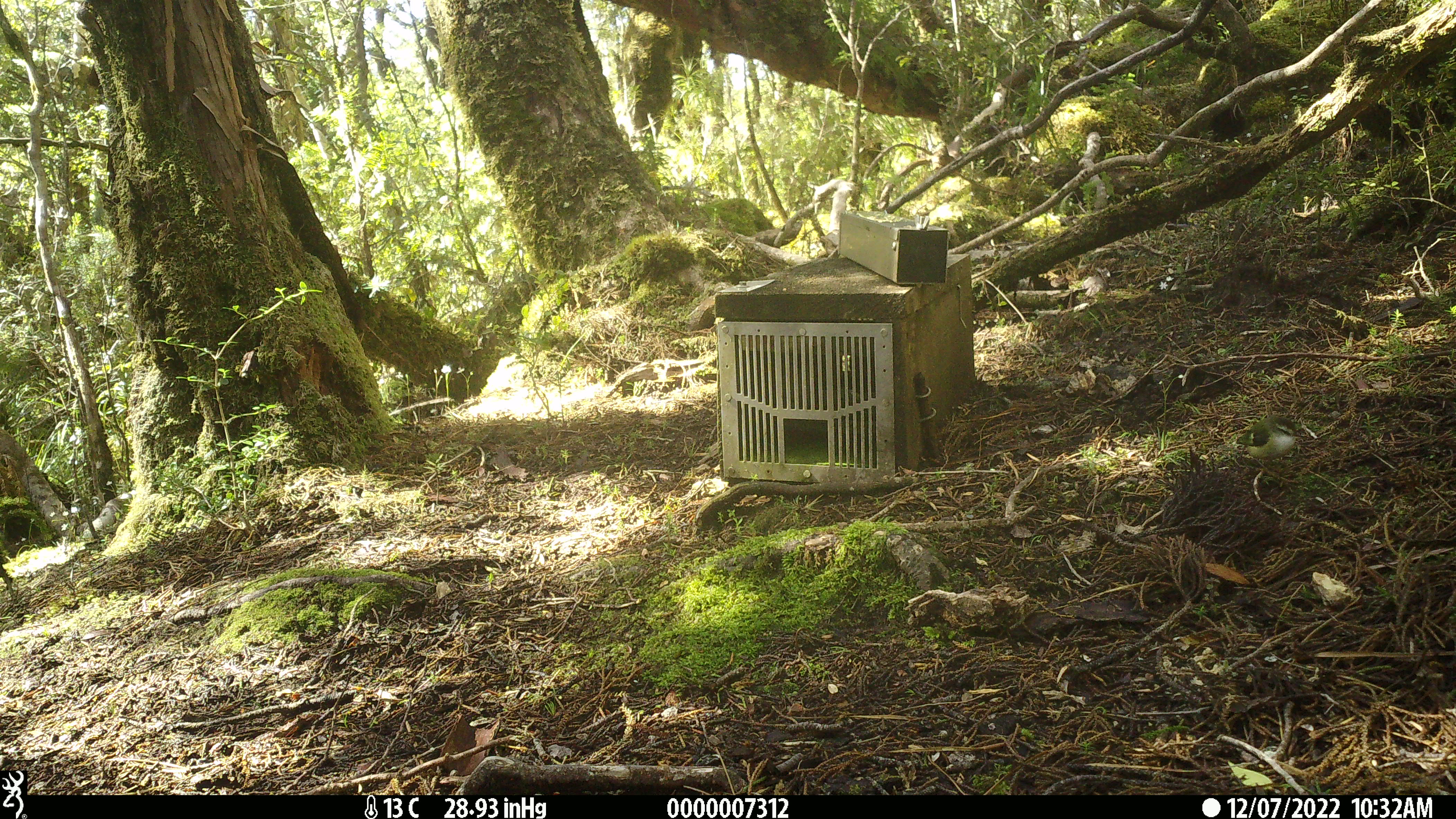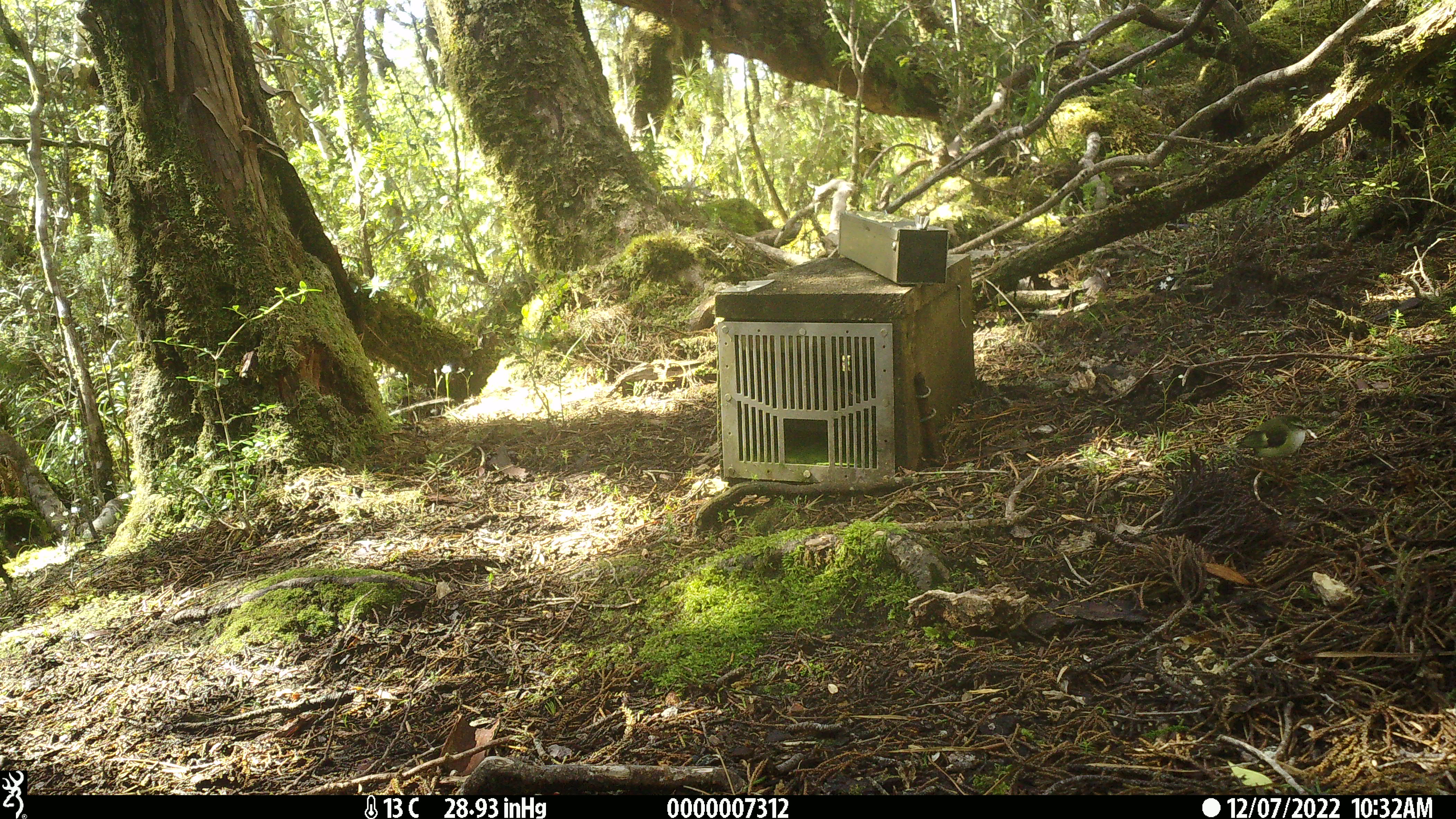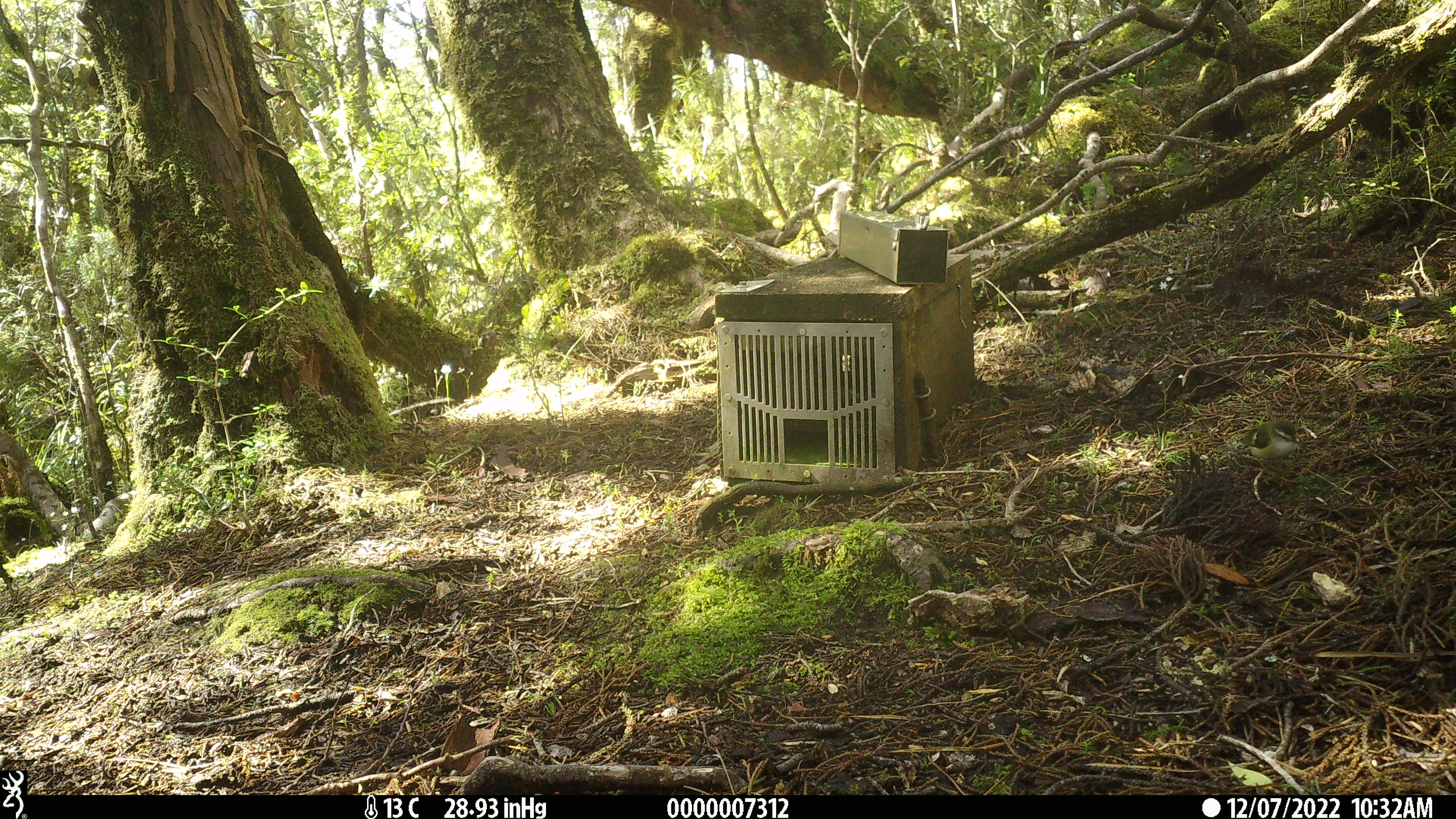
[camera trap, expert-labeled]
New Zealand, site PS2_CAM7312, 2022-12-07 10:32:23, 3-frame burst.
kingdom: Animalia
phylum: Chordata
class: Aves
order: Passeriformes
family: Acanthisittidae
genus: Acanthisitta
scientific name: Acanthisitta chloris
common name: rifleman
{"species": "rifleman (Acanthisitta chloris)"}